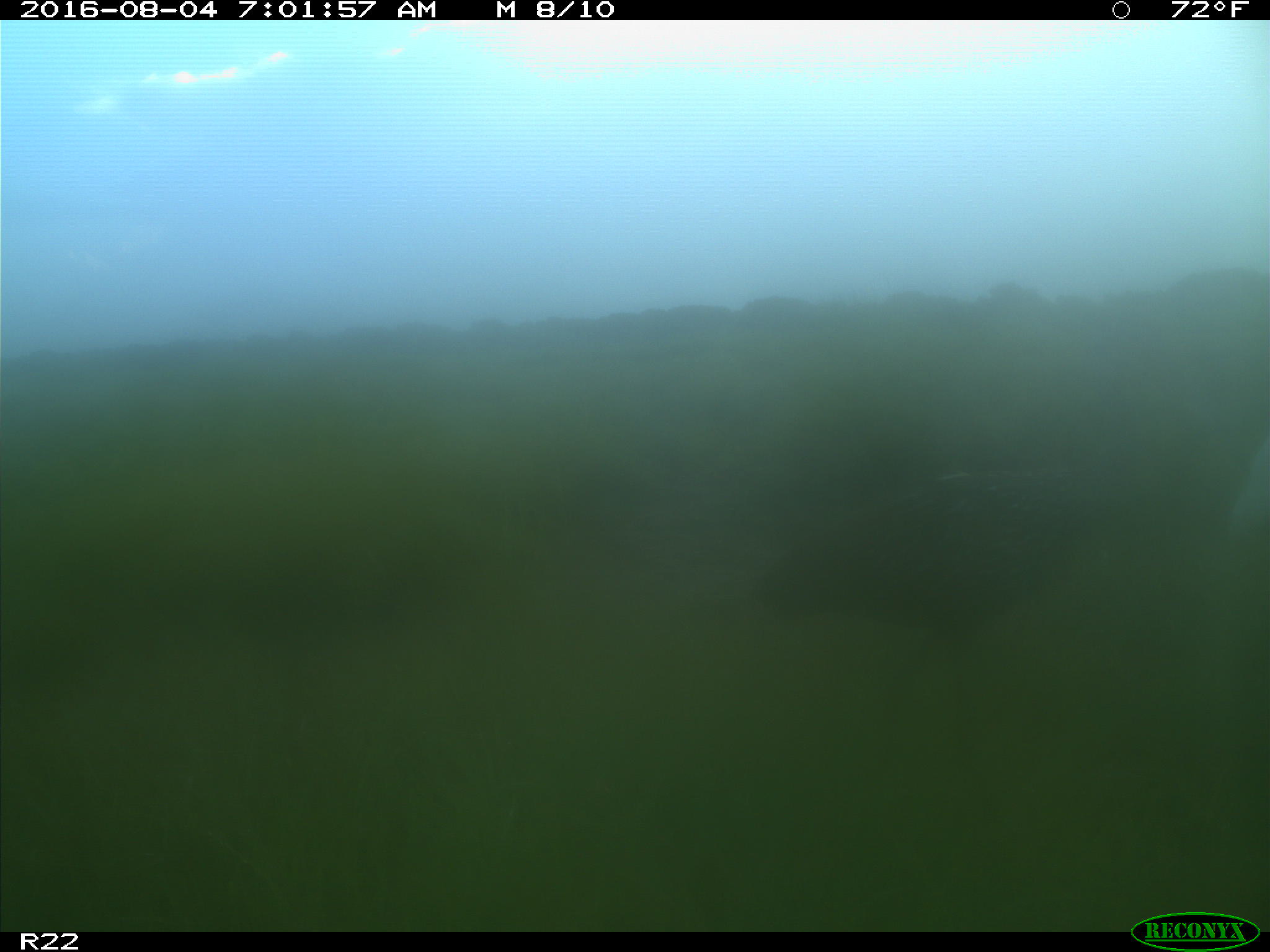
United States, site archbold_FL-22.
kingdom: Animalia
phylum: Chordata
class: Aves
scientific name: Aves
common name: birds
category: unidentified bird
Unidentified bird (birds) (Aves).